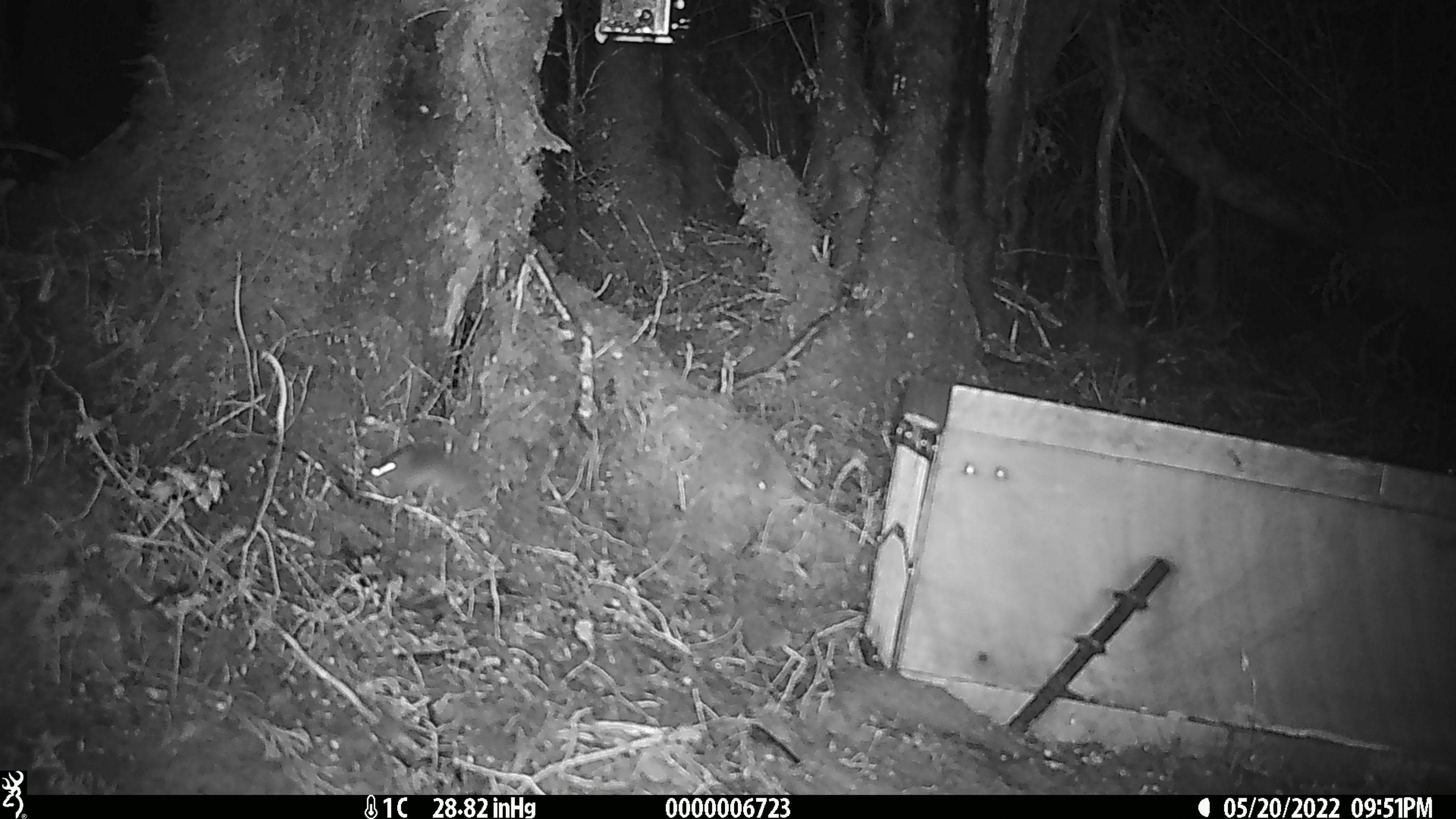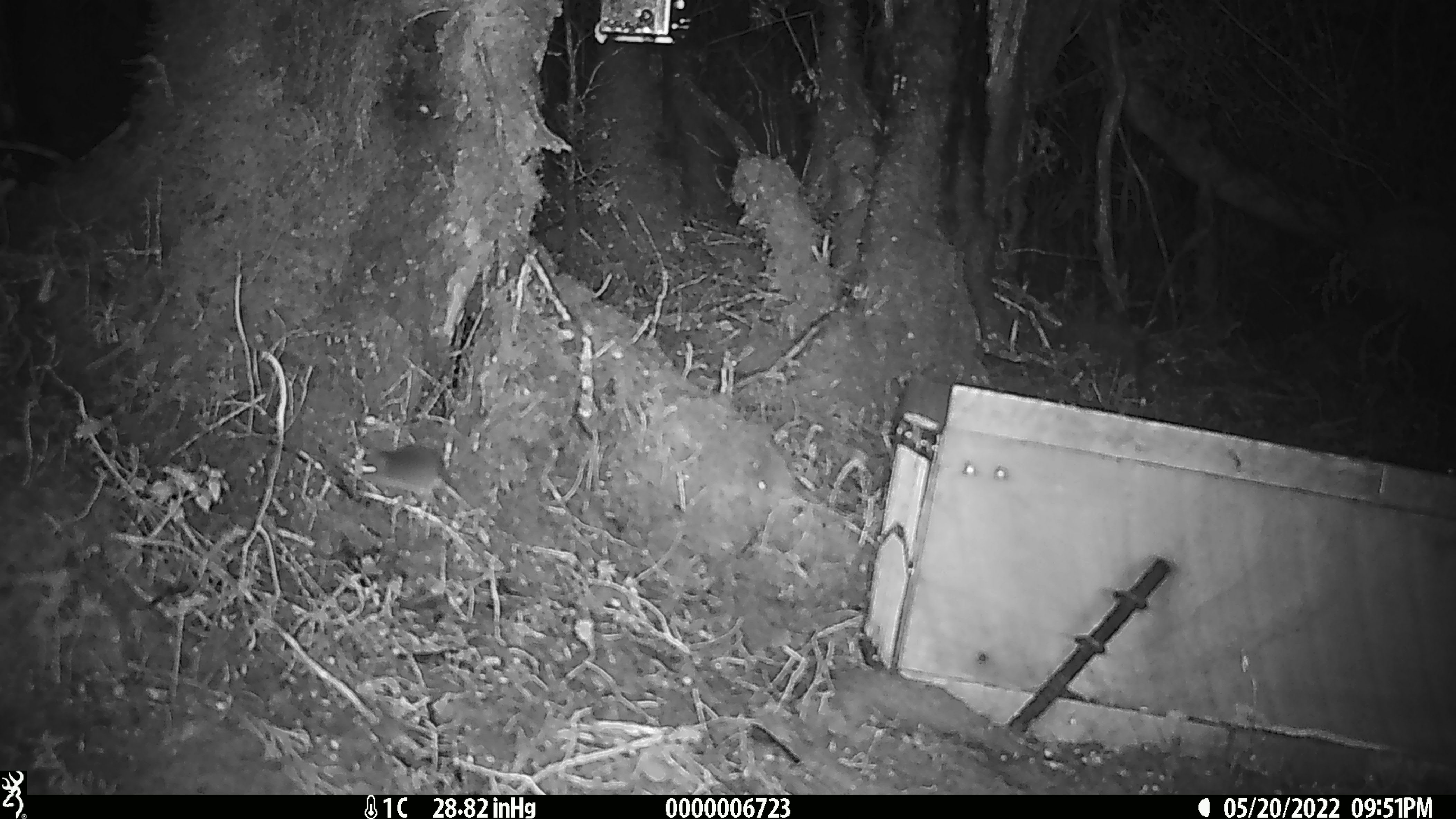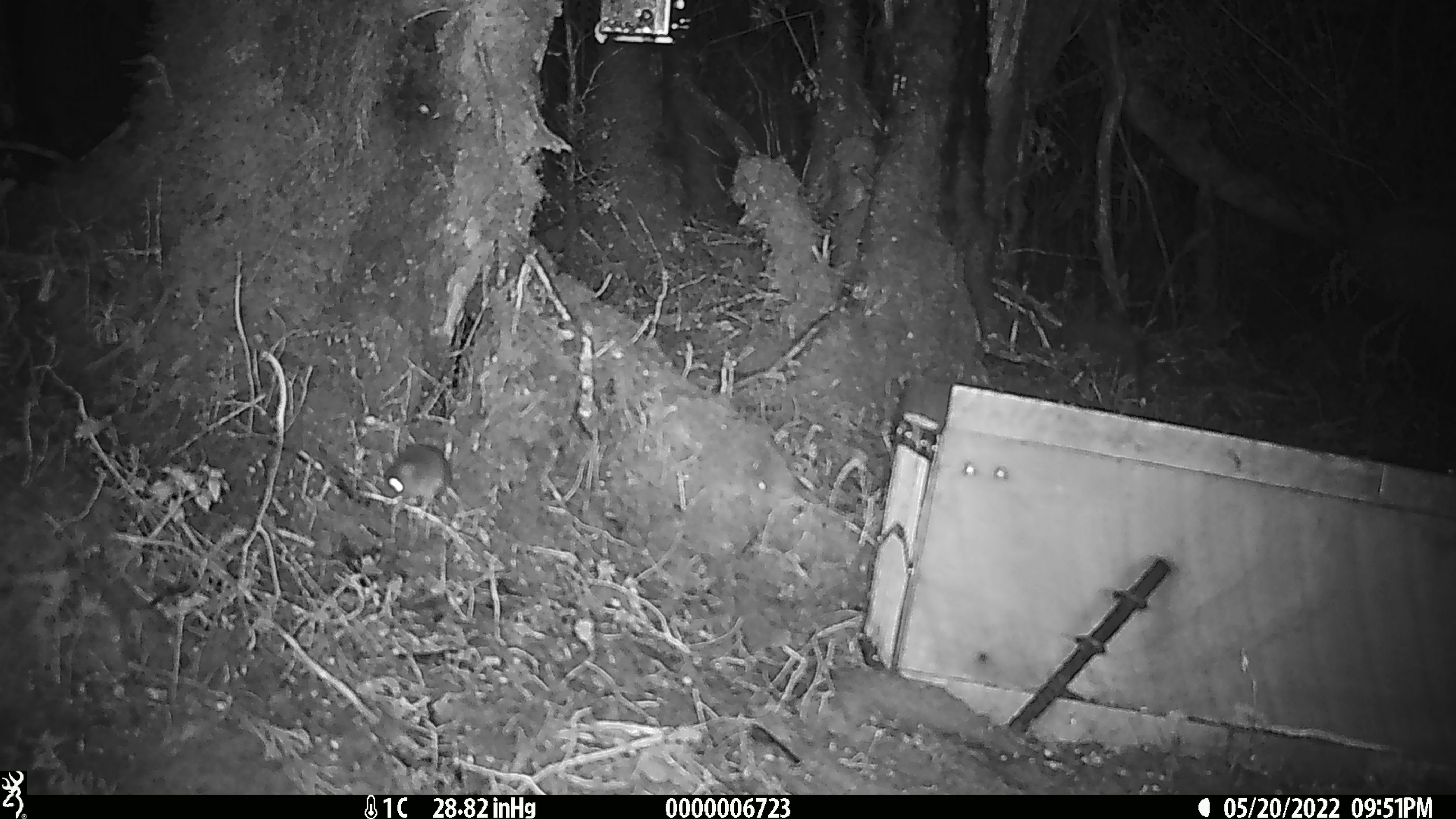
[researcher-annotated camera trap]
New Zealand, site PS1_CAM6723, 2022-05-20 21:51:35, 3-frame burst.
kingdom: Animalia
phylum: Chordata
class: Mammalia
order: Rodentia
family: Muridae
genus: Mus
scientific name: Mus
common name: mouse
Mouse (Mus).